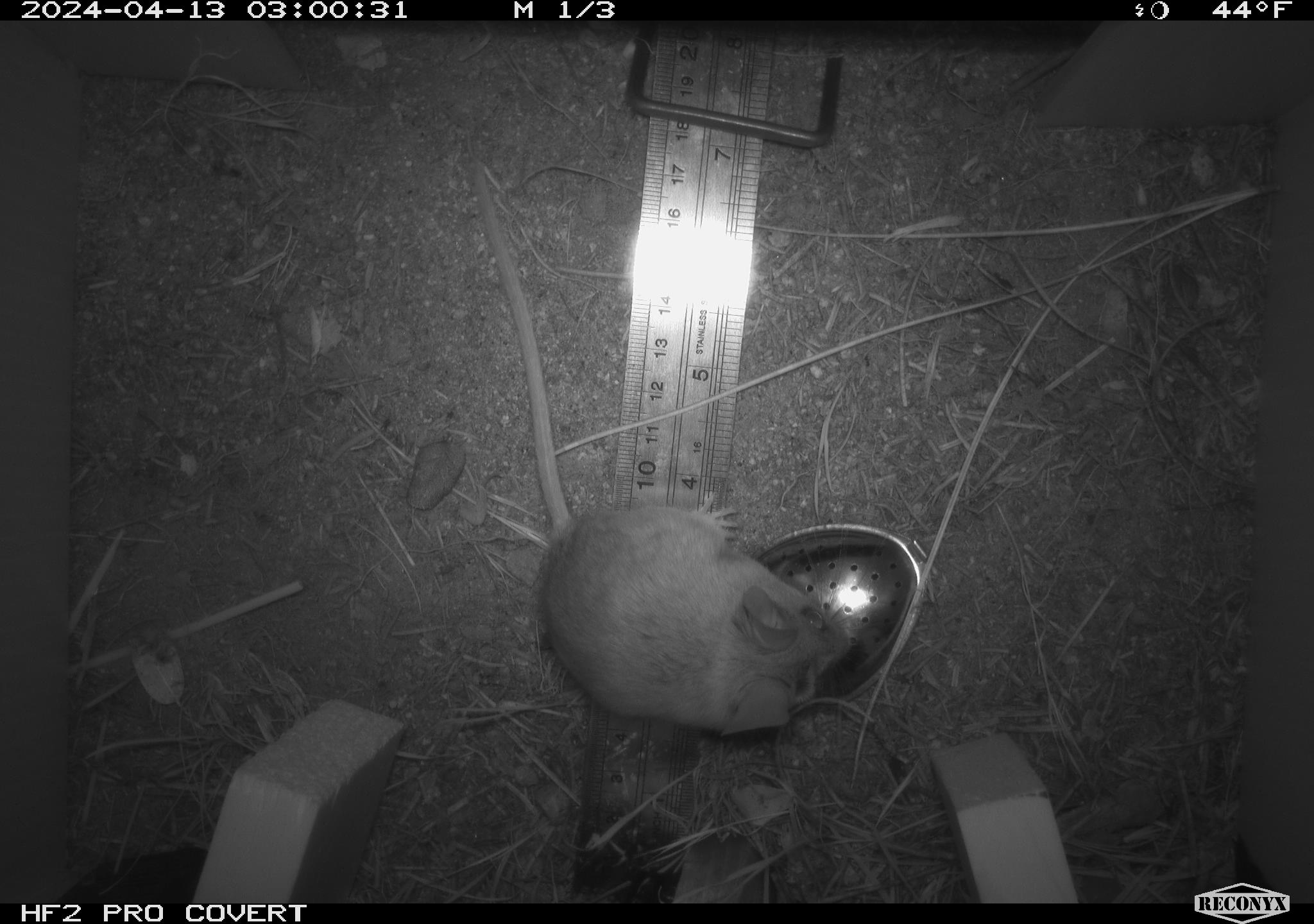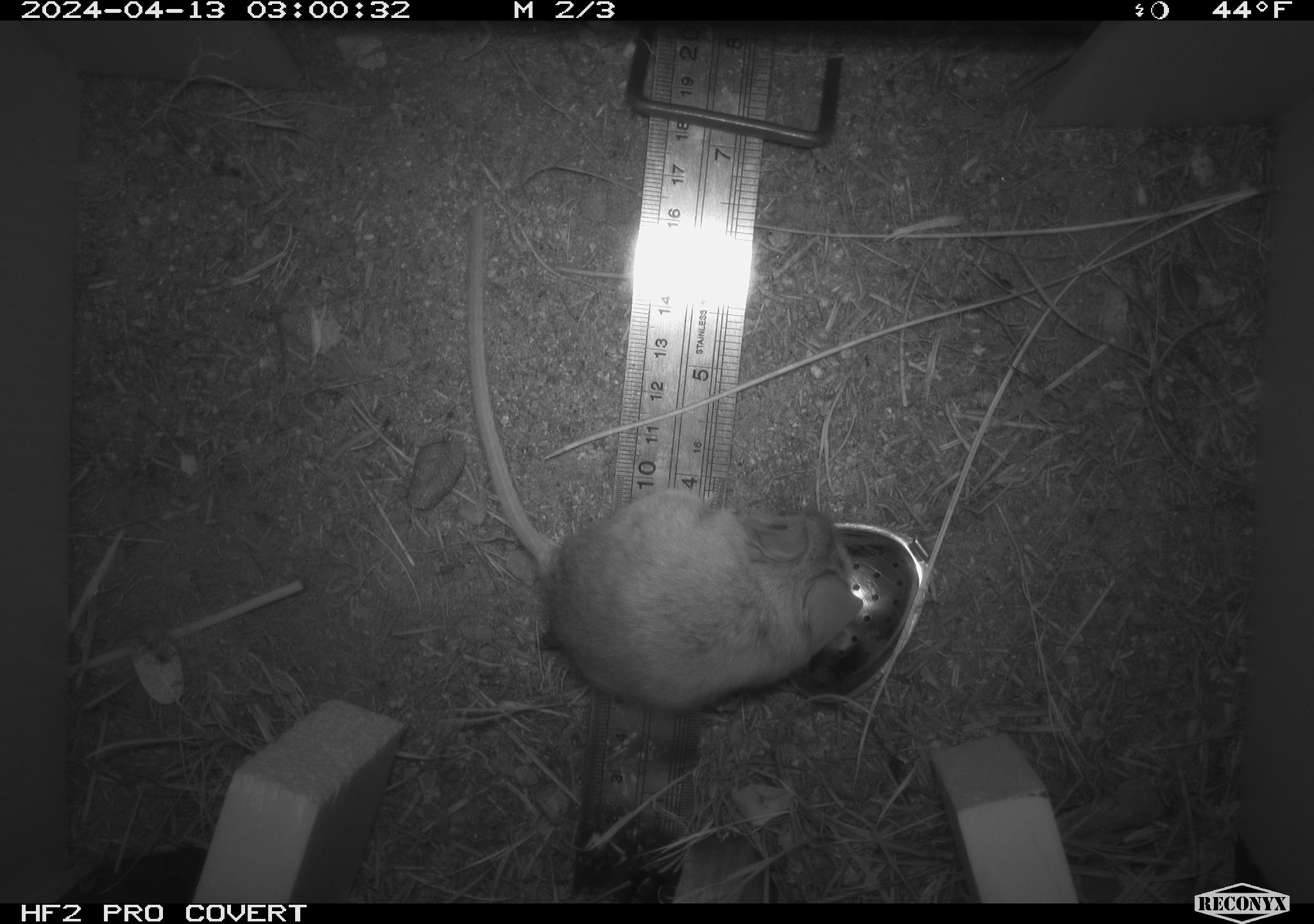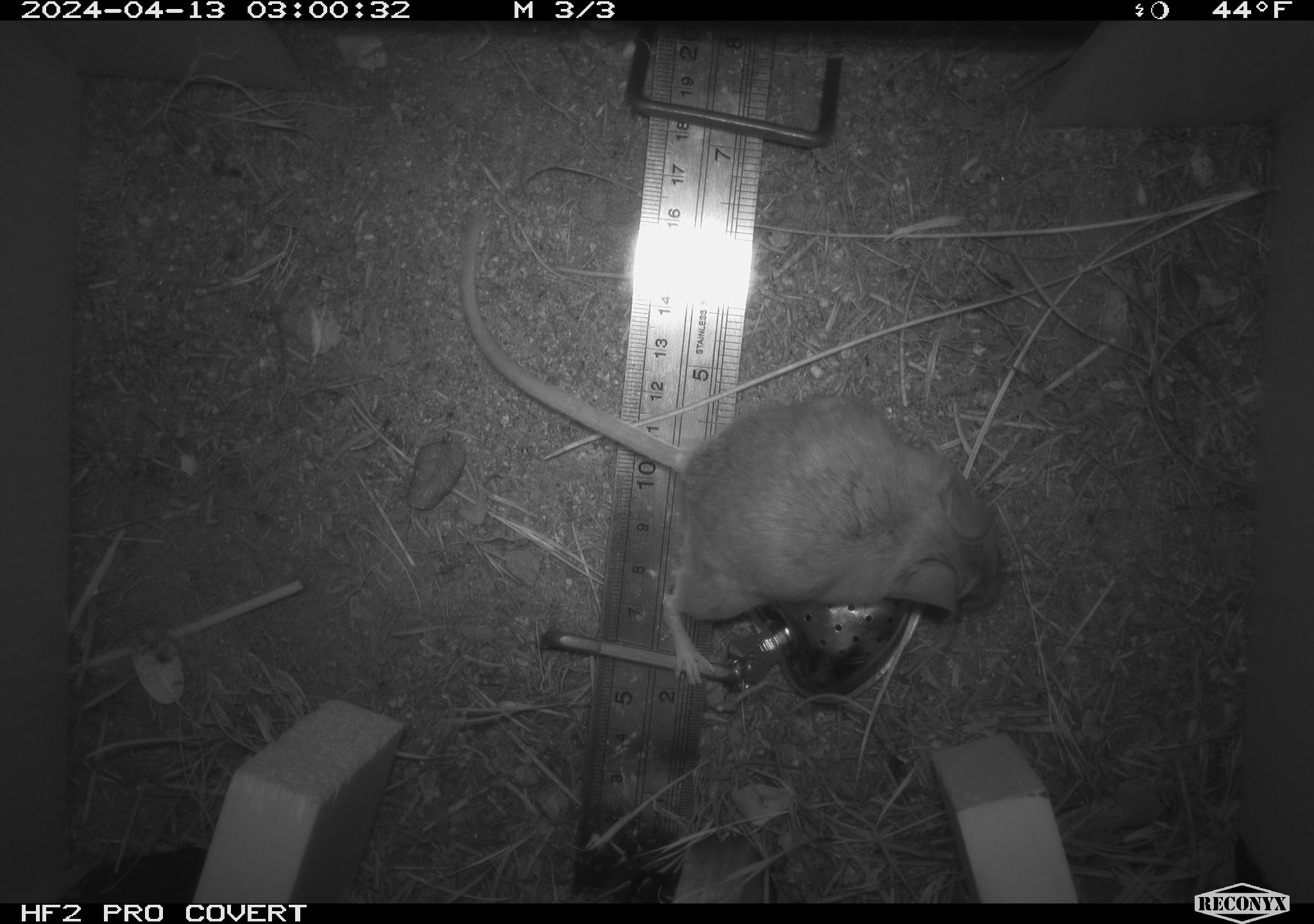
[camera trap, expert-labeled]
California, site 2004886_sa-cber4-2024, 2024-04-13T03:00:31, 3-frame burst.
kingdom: Animalia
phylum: Chordata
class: Mammalia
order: Rodentia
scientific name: Rodentia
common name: mouse species